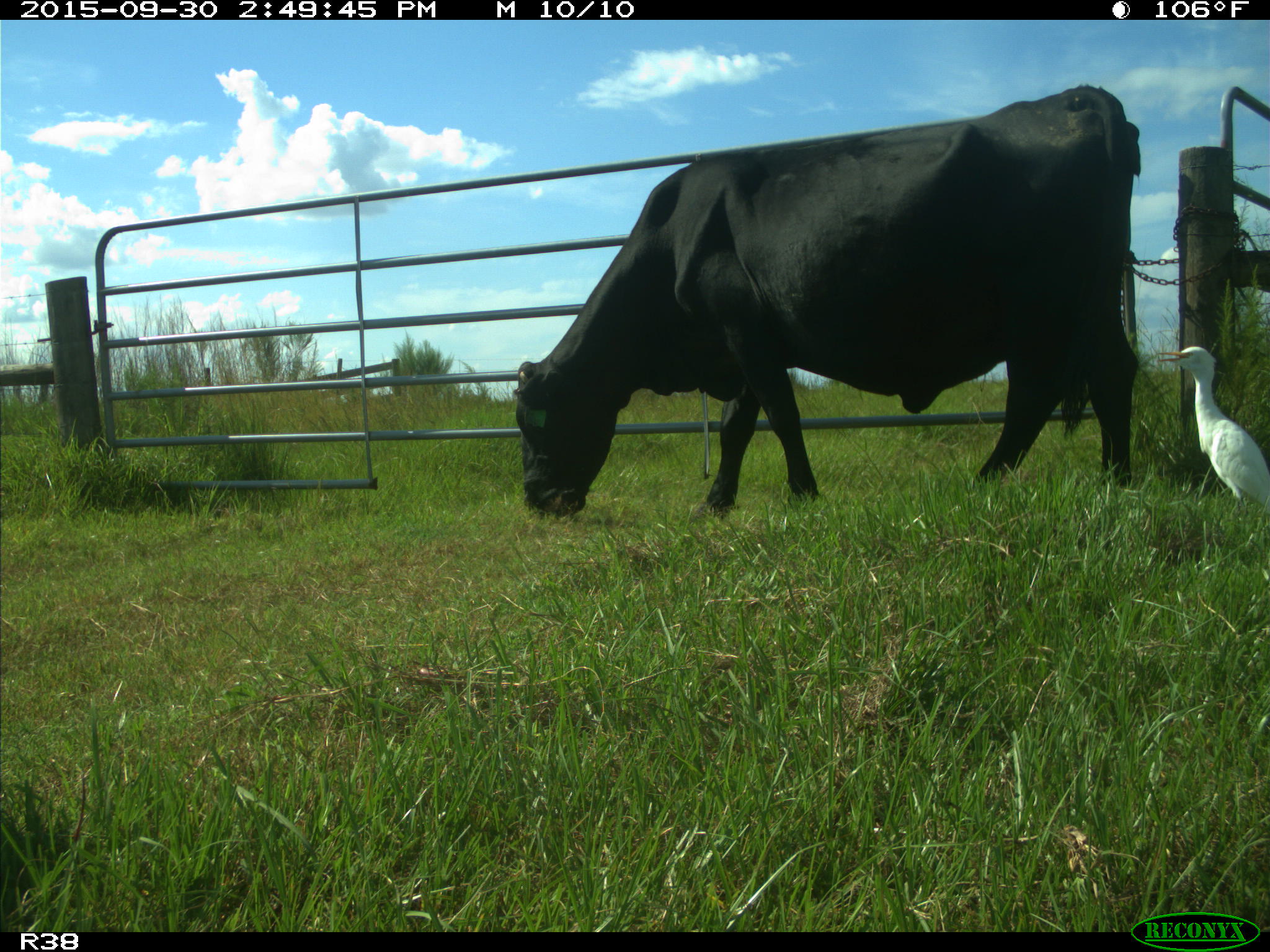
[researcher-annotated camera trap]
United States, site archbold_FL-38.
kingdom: Animalia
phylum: Chordata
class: Mammalia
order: Artiodactyla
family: Bovidae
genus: Bos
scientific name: Bos taurus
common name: domestic cow